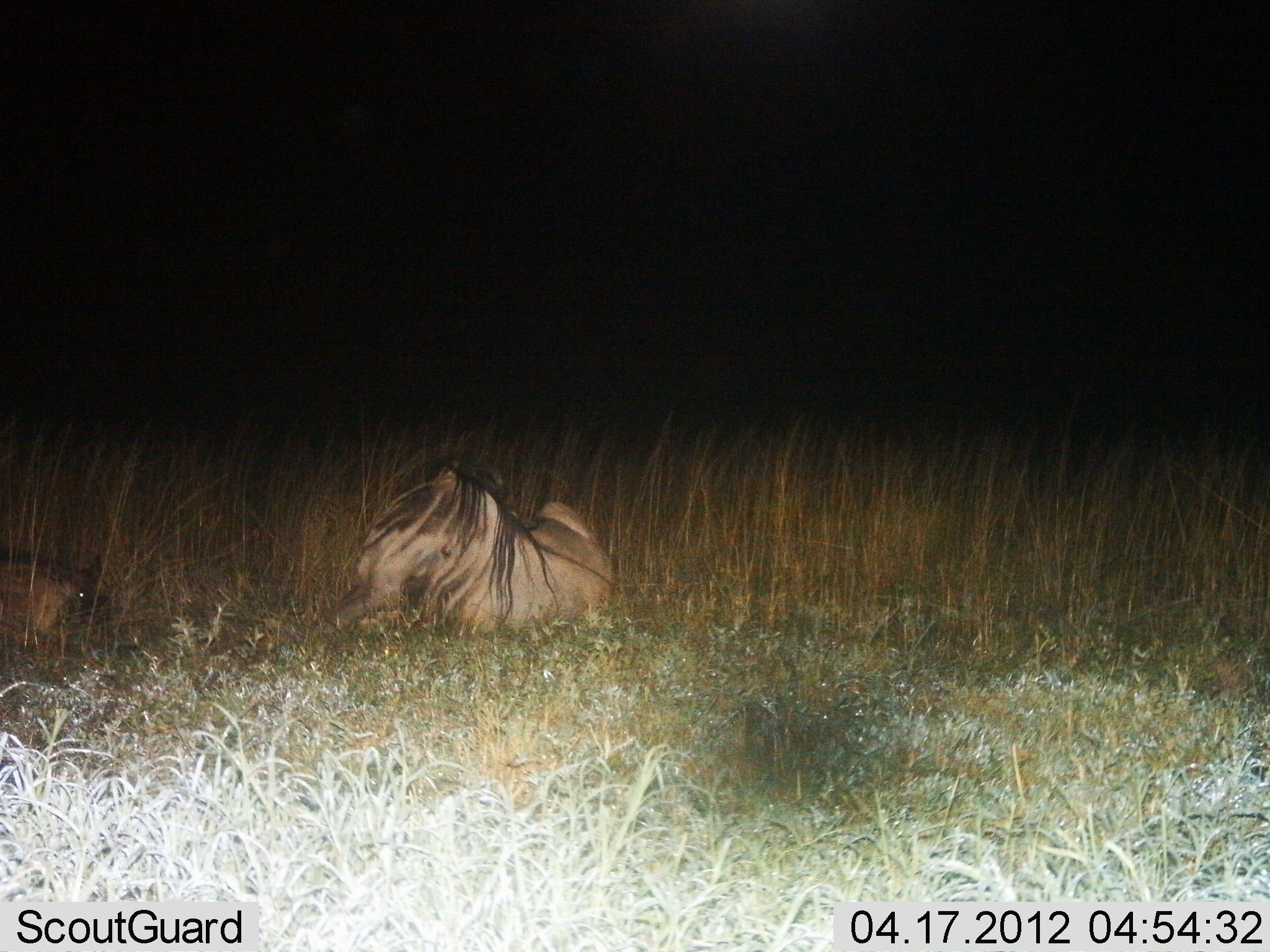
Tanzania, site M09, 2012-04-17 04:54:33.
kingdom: Animalia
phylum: Chordata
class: Mammalia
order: Artiodactyla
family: Bovidae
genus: Connochaetes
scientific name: Connochaetes taurinus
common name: blue wildebeest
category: wildebeest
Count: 2.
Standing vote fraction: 0%.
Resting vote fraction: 100%.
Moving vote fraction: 0%.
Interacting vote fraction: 0%.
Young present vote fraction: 7%.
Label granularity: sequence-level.